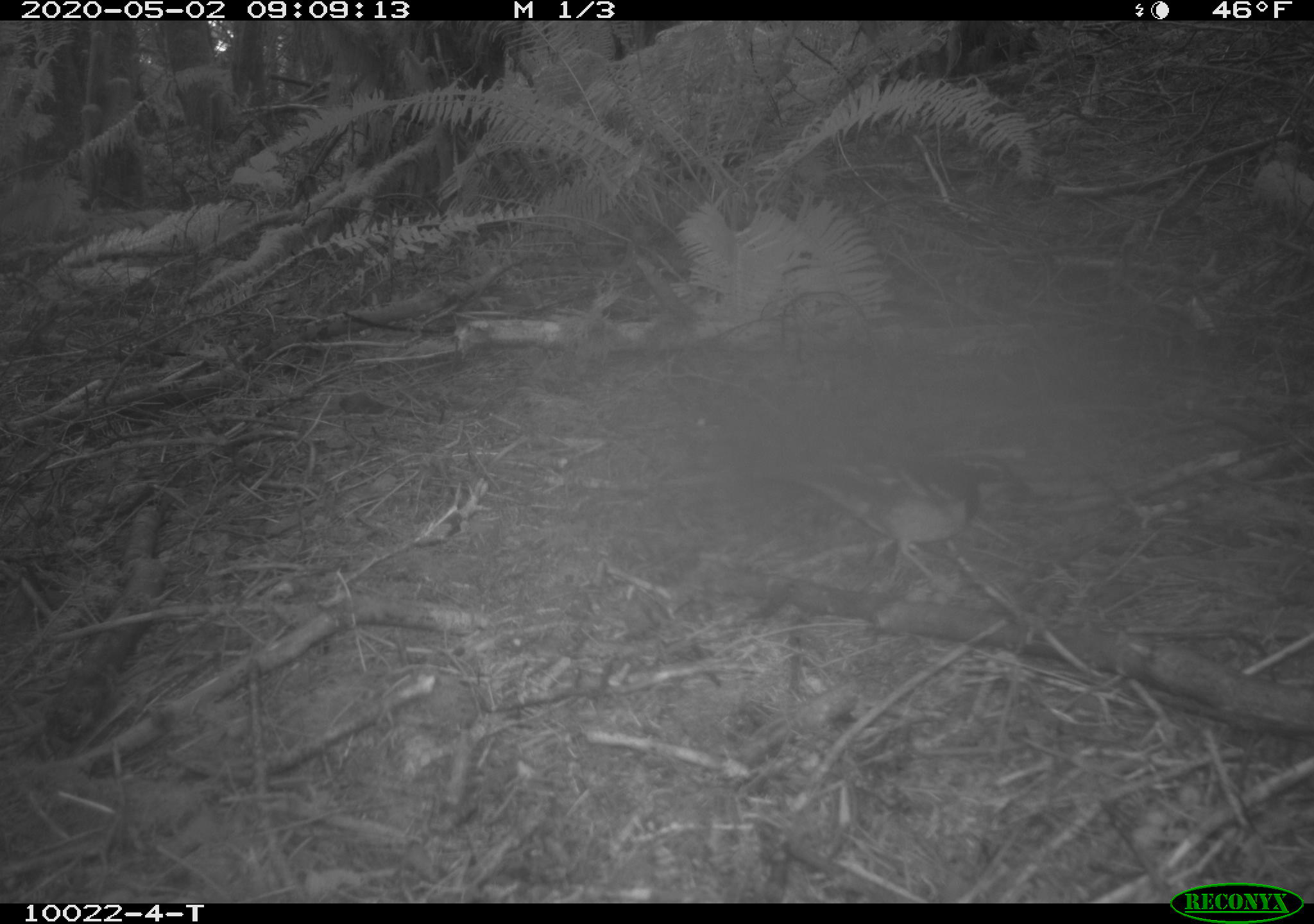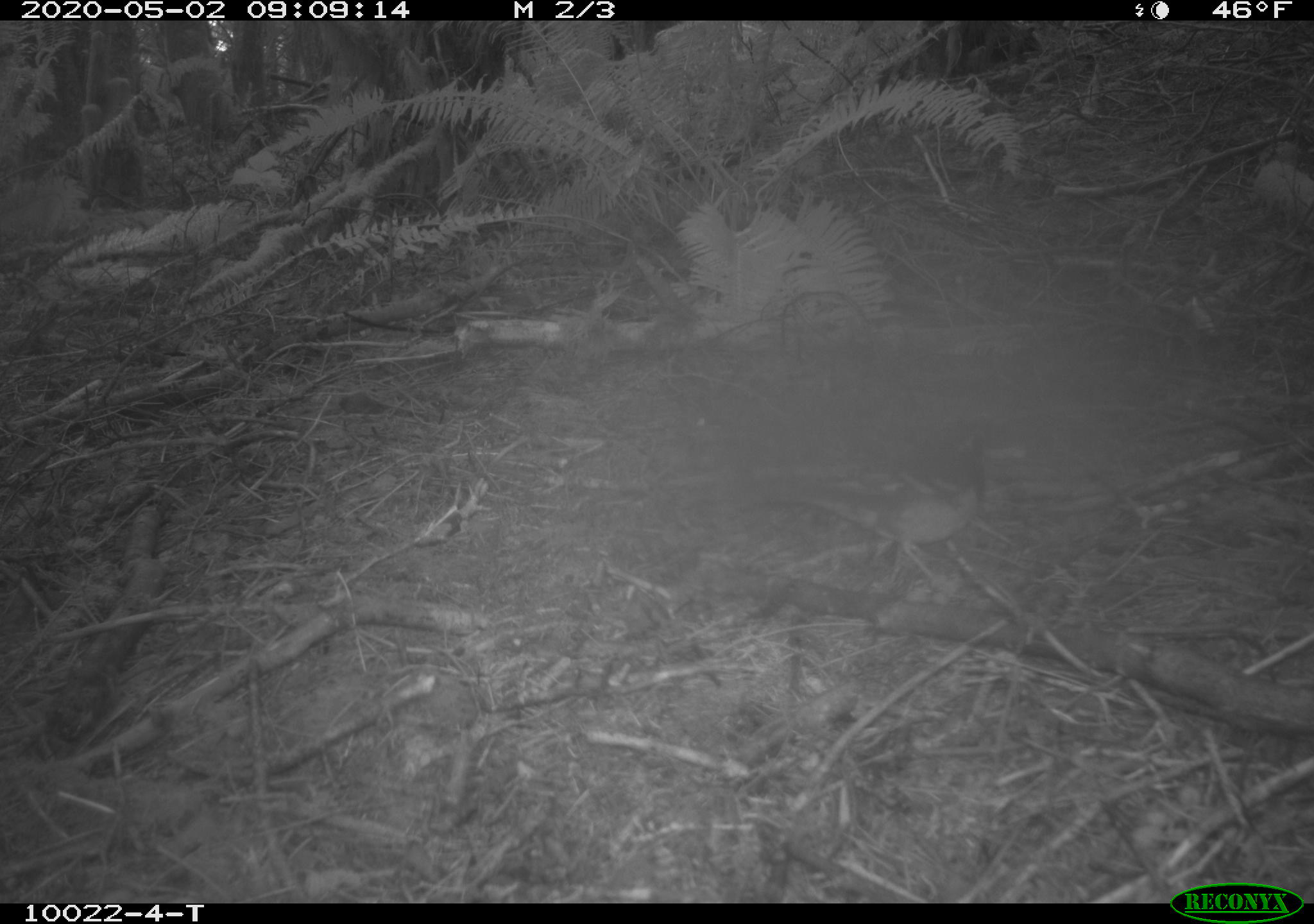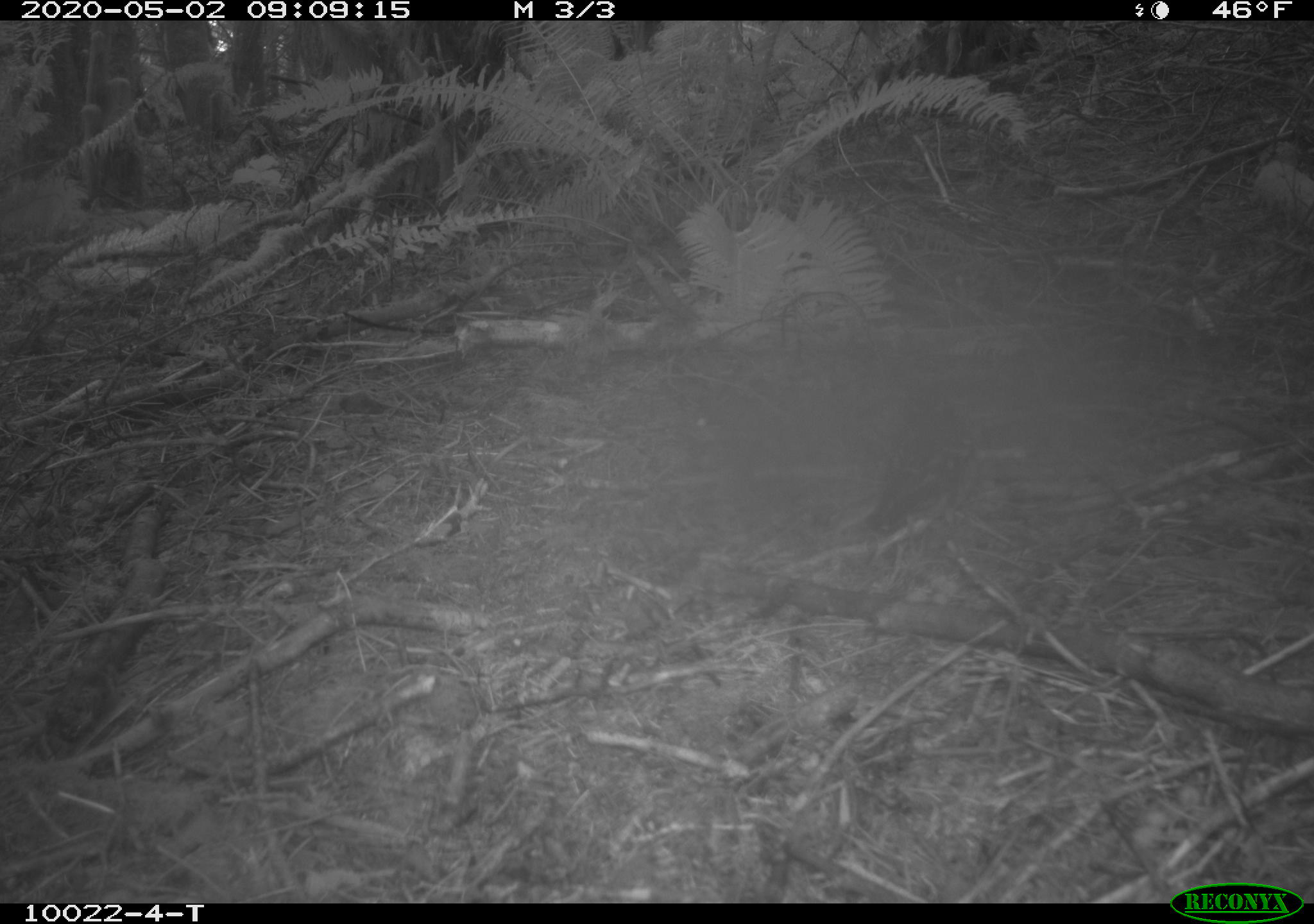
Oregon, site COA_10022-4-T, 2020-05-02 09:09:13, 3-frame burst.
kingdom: Animalia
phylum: Chordata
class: Aves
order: Passeriformes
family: Turdidae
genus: Ixoreus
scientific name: Ixoreus naevius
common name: varied thrush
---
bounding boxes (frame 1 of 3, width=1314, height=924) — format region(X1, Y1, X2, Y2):
varied thrush: region(797, 454, 986, 581)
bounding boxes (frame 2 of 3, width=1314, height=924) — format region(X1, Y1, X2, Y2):
varied thrush: region(738, 423, 999, 594)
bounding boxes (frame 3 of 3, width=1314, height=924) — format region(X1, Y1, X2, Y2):
varied thrush: region(861, 364, 990, 539)